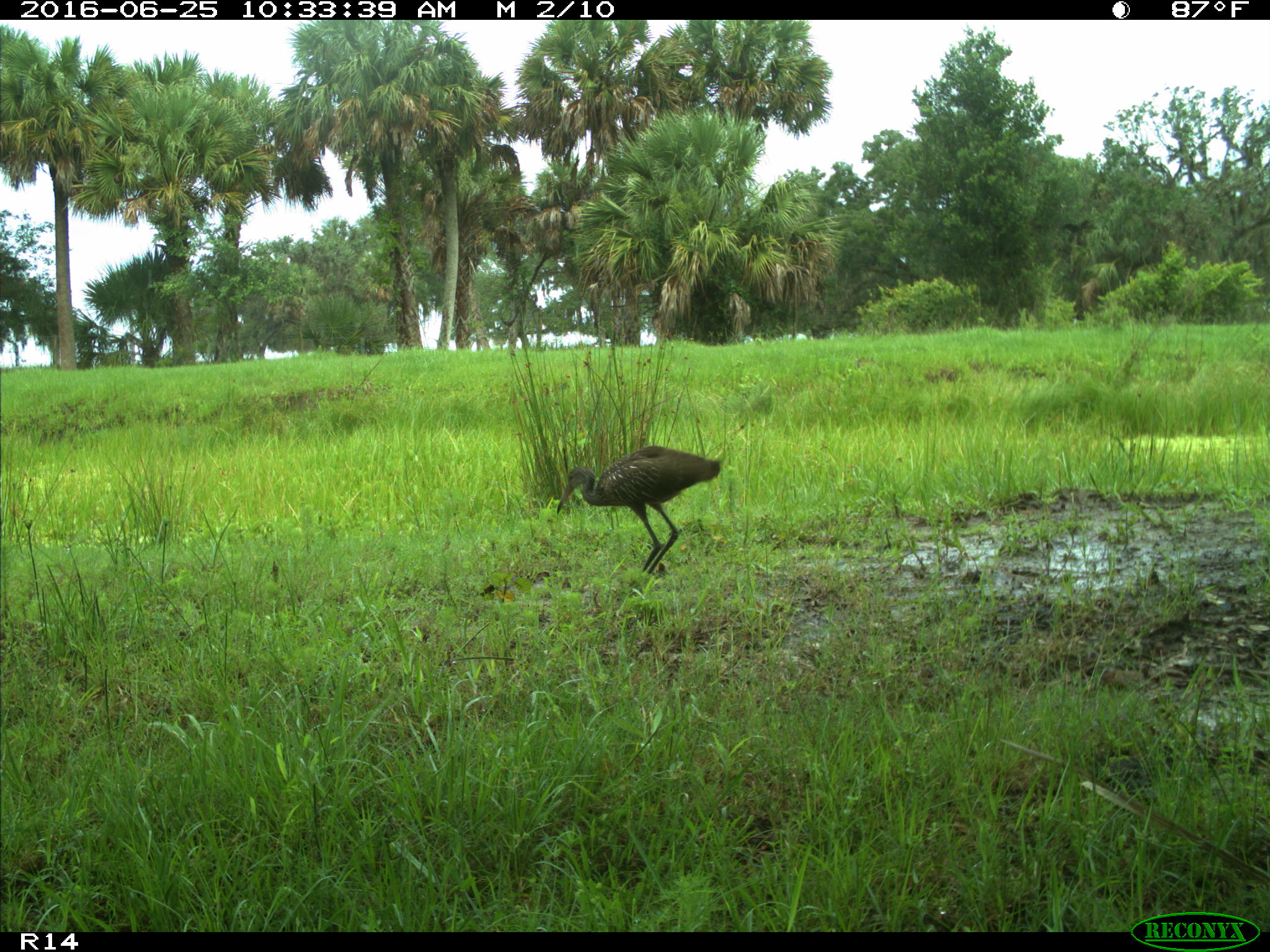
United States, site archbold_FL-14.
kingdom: Animalia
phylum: Chordata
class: Aves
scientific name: Aves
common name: birds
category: unidentified bird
Unidentified bird (birds) (Aves).